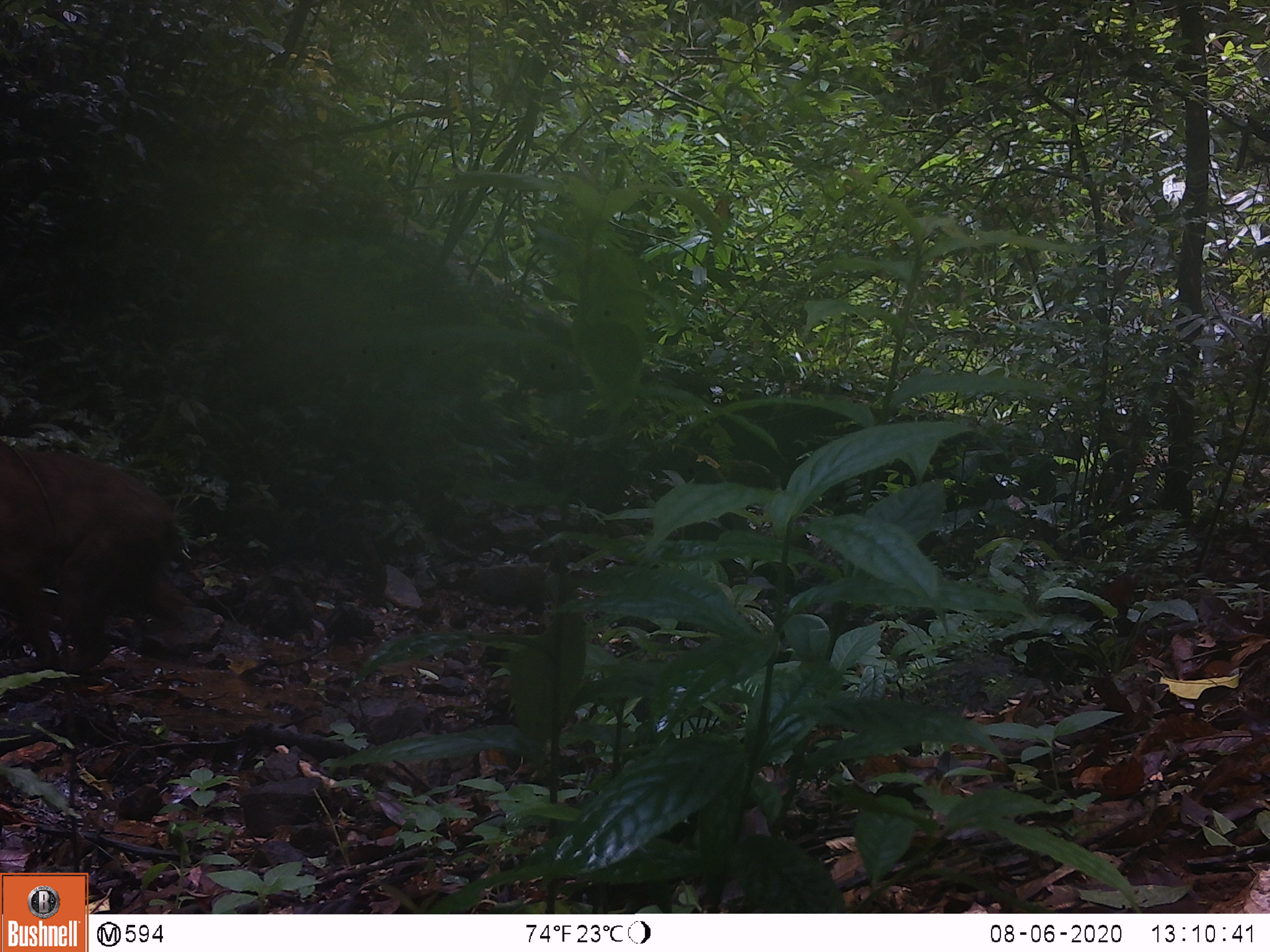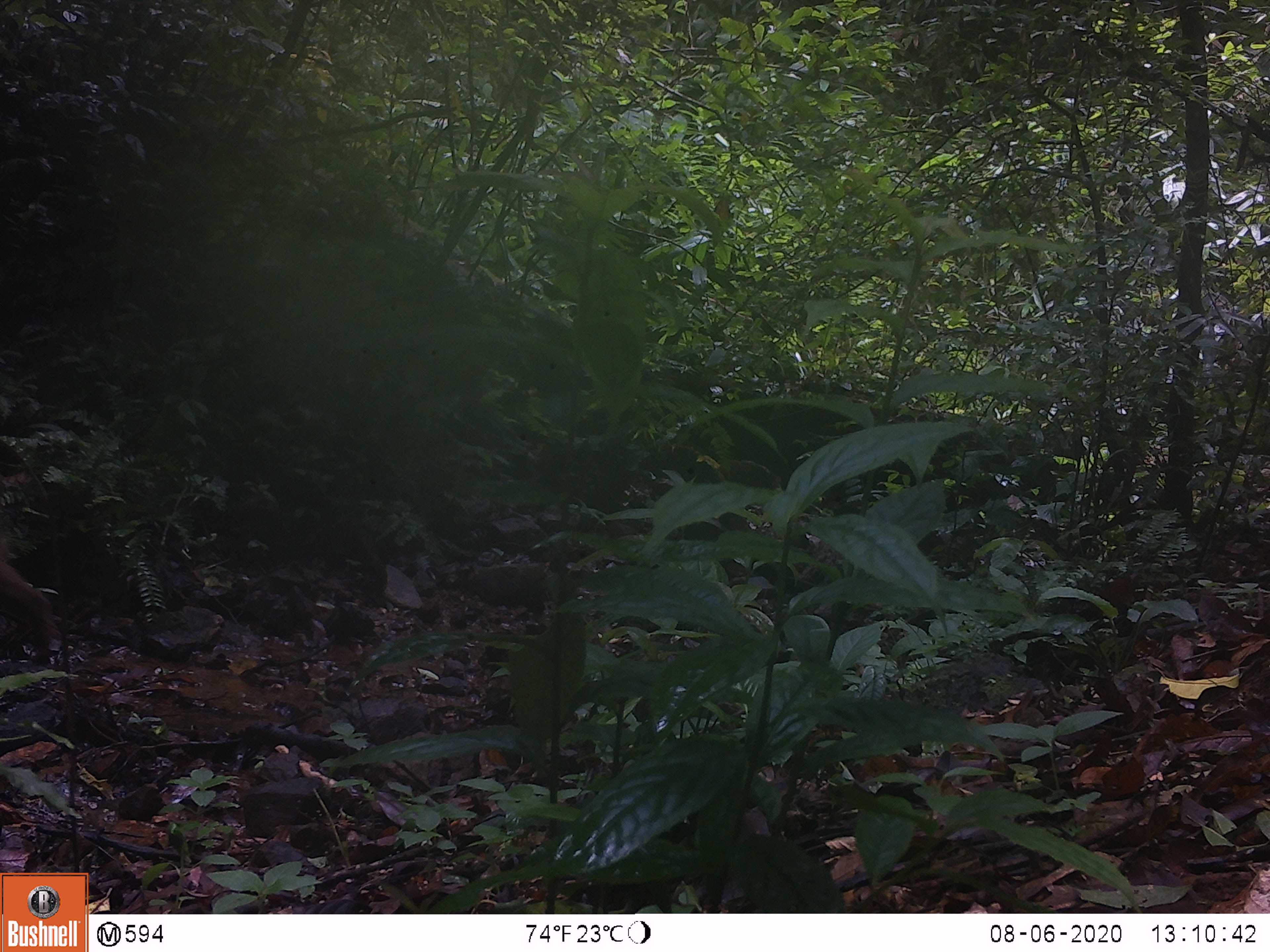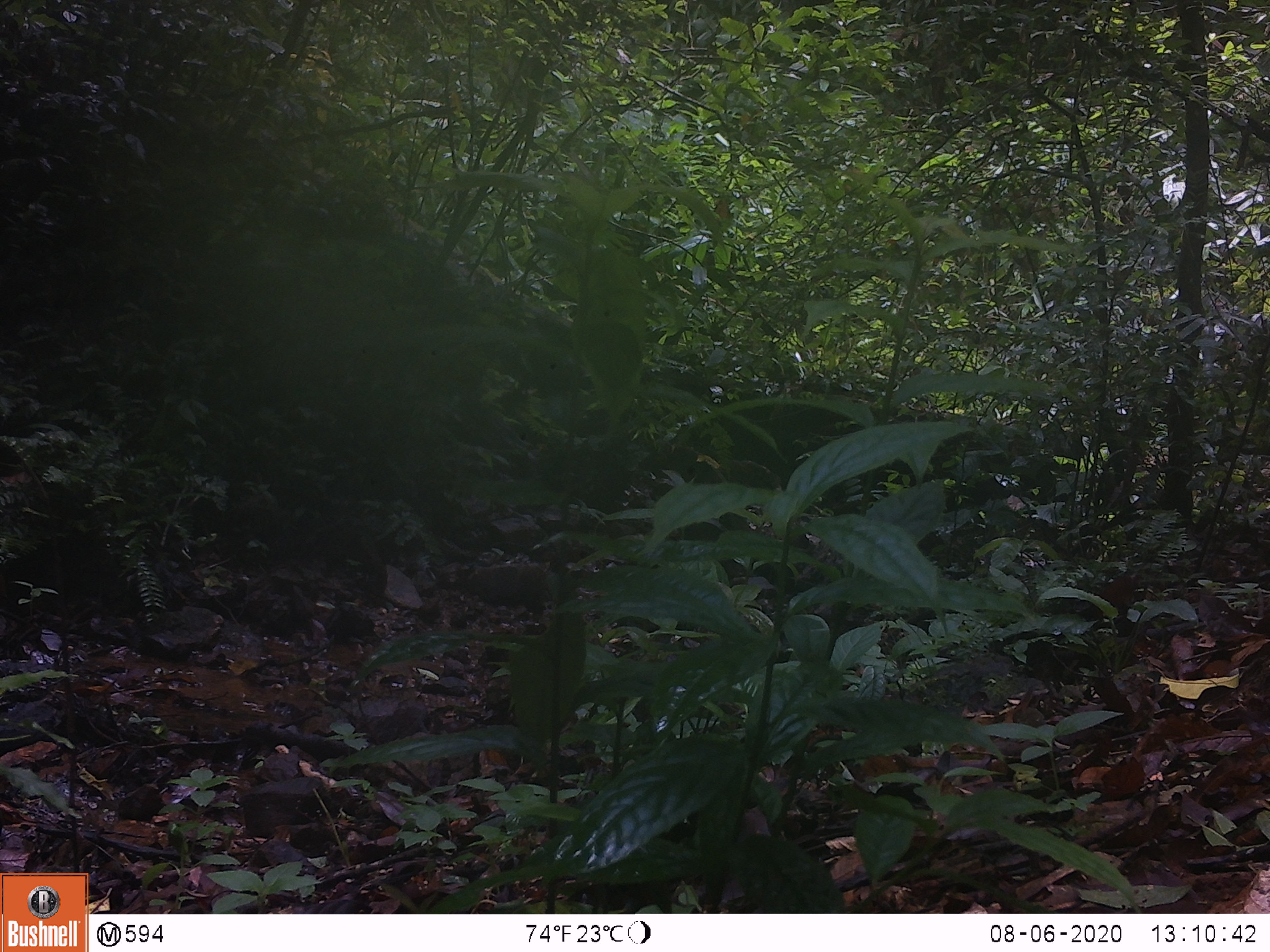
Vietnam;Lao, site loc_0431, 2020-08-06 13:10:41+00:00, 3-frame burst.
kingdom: Animalia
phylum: Chordata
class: Mammalia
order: Primates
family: Cercopithecidae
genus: Macaca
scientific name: Macaca arctoides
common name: stump-tailed macaque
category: stump tailed macaque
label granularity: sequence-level